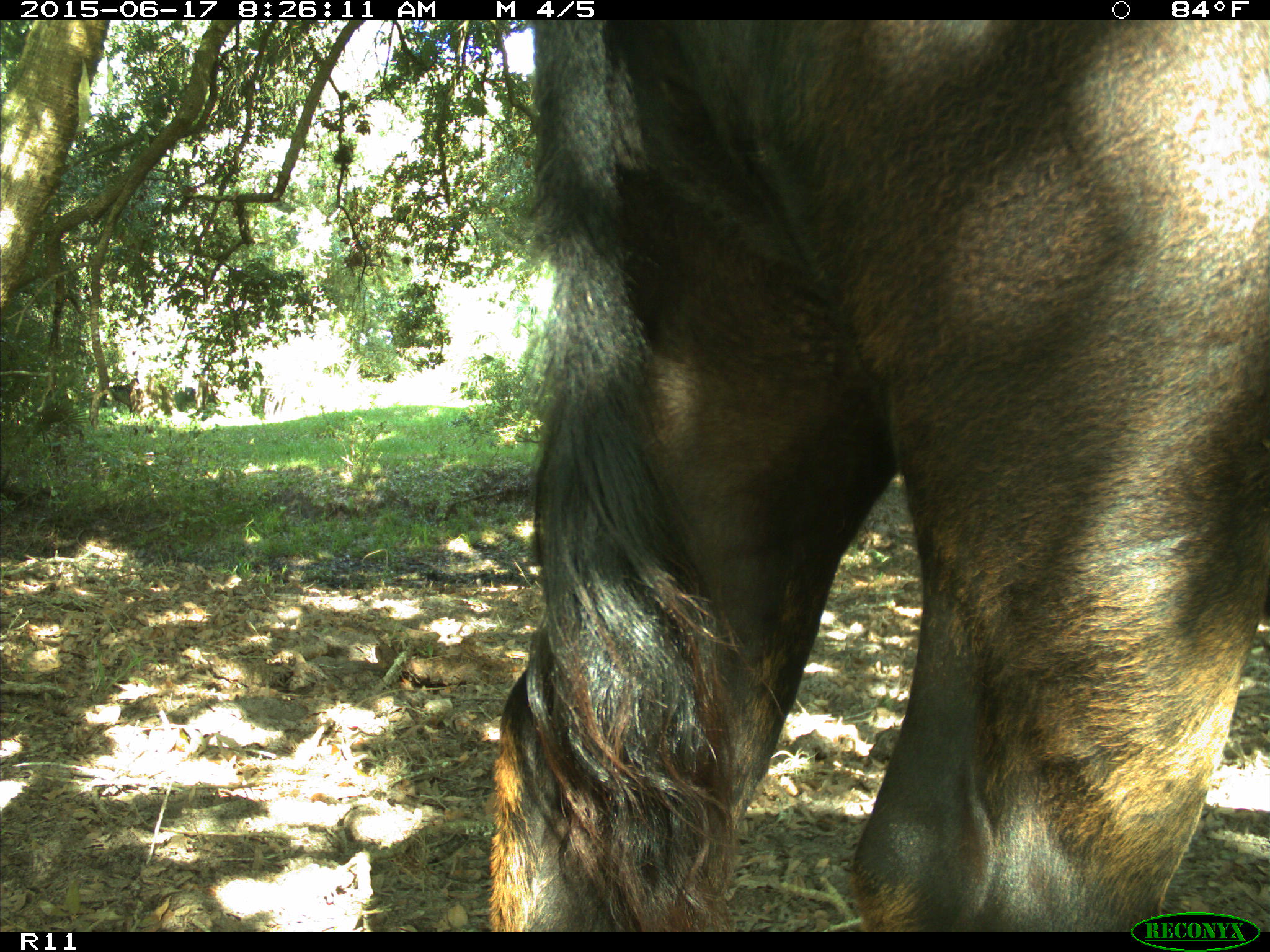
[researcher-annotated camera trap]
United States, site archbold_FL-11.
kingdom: Animalia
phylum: Chordata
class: Mammalia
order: Artiodactyla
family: Bovidae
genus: Bos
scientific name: Bos taurus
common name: domestic cow